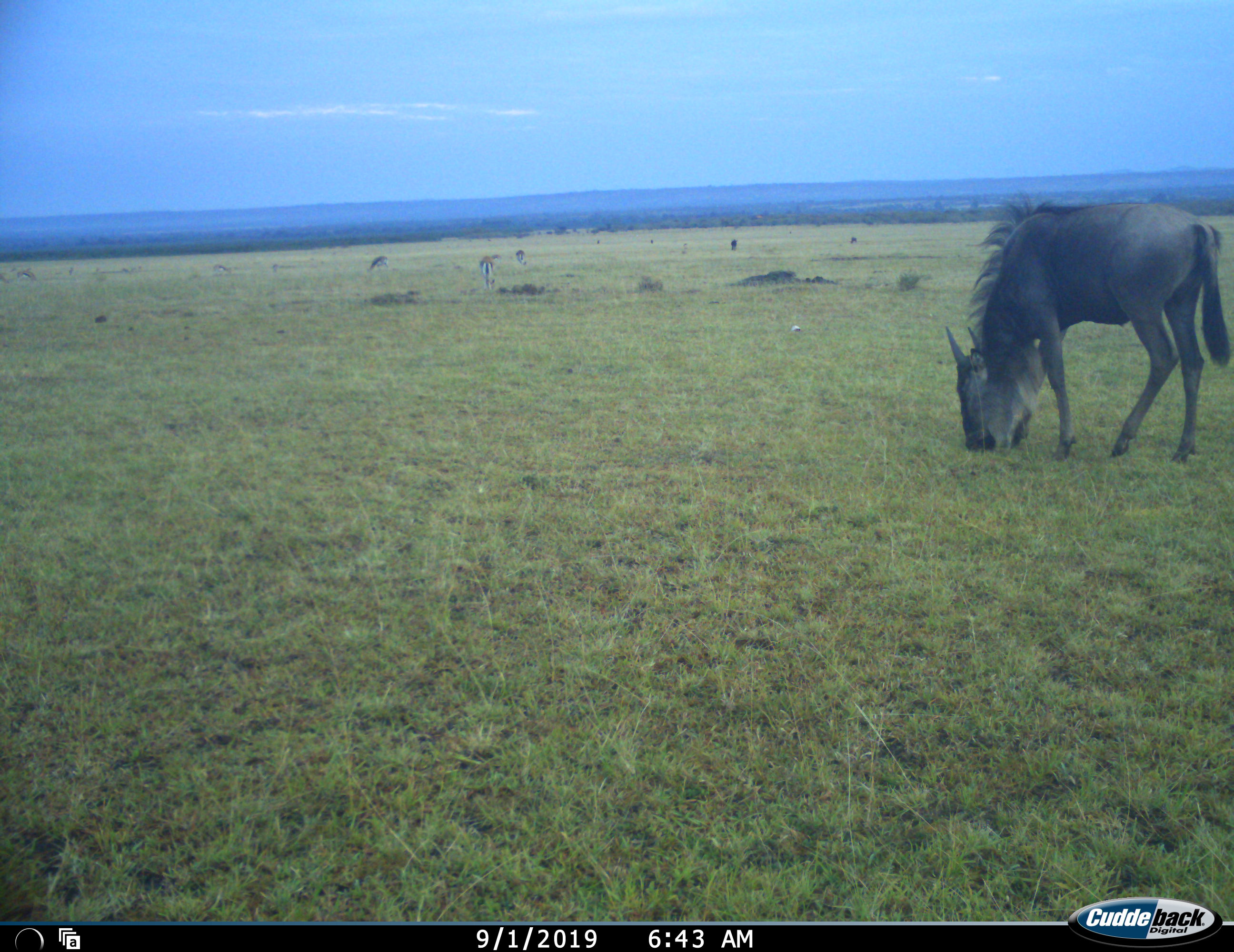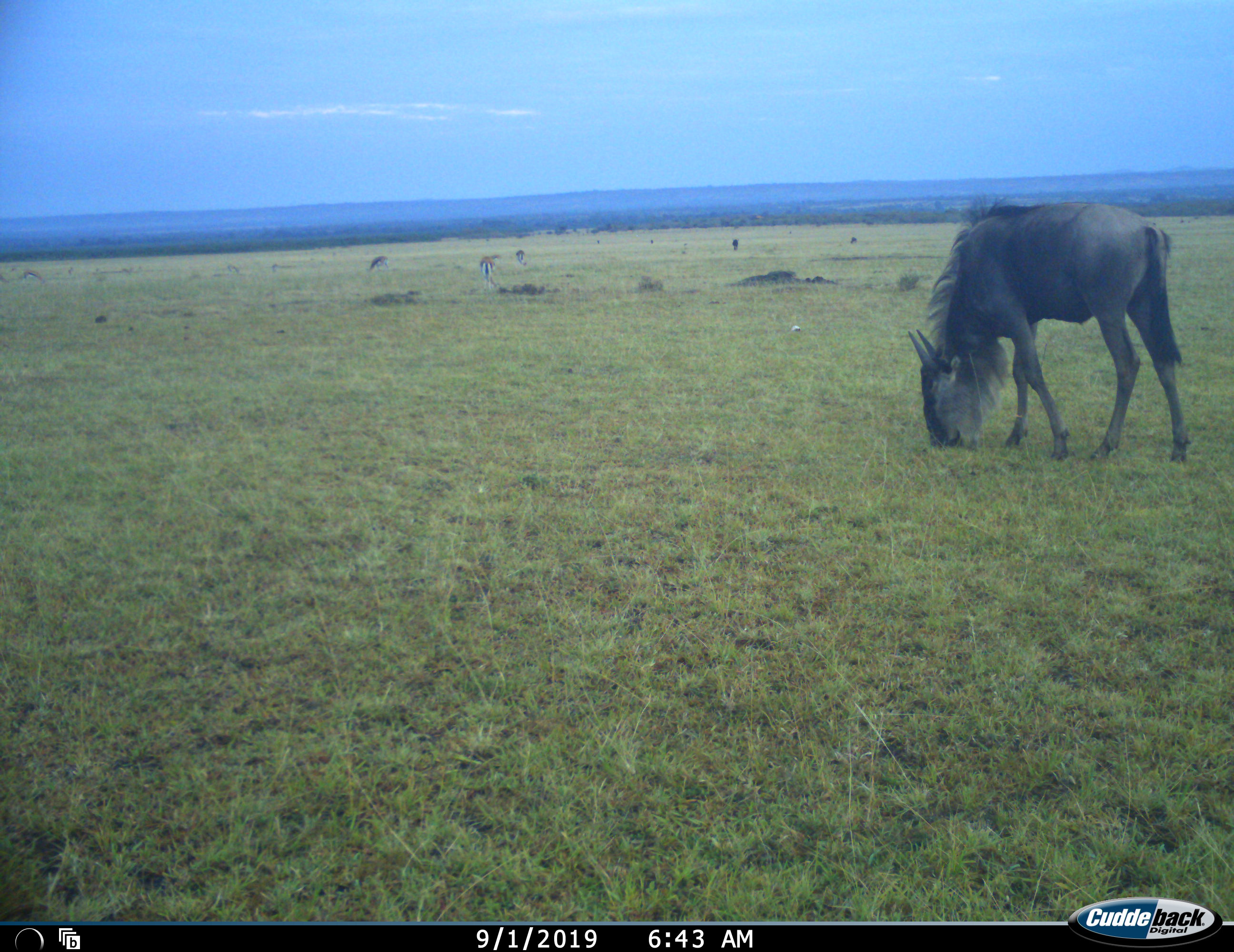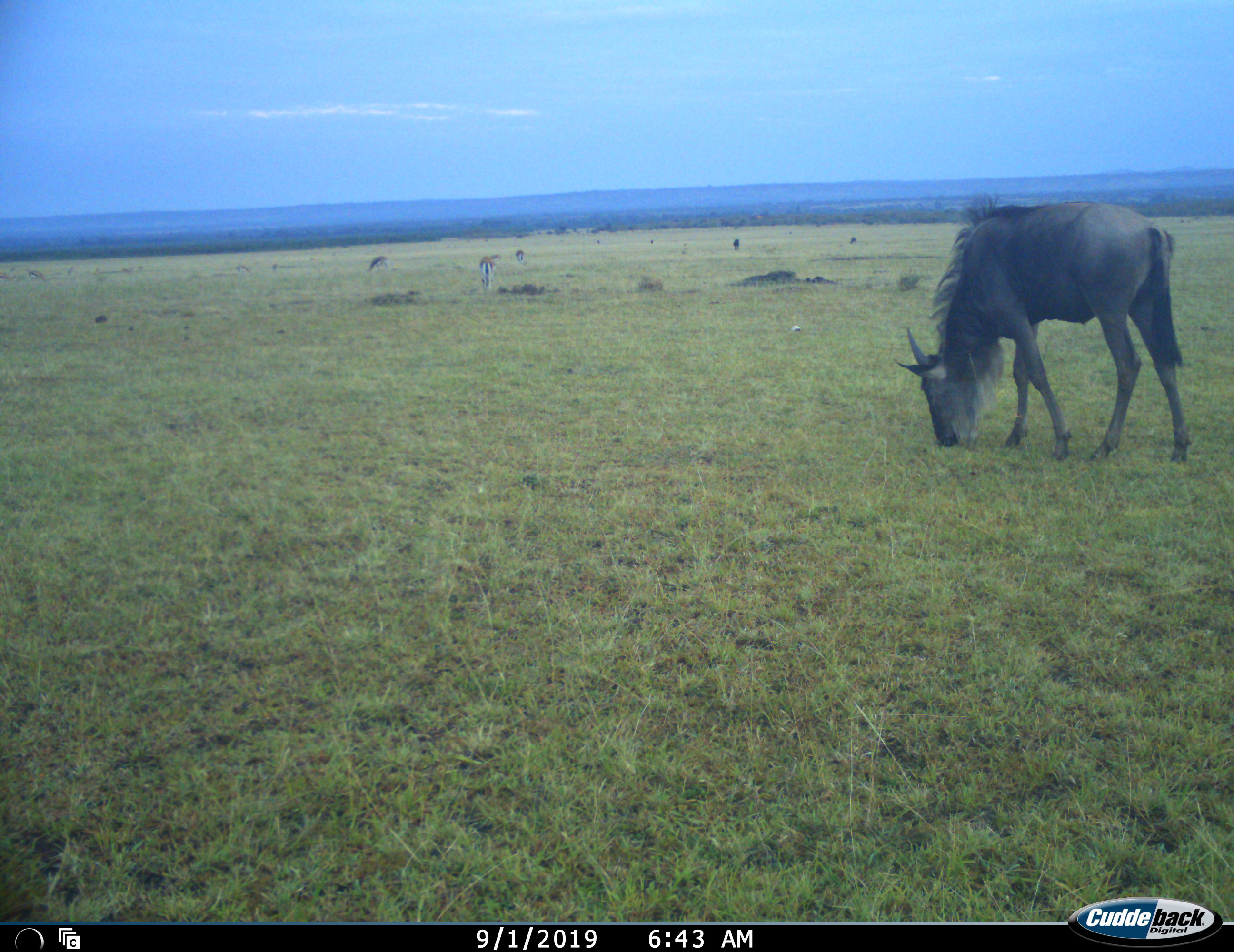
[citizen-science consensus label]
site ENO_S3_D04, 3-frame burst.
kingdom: Animalia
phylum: Chordata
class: Mammalia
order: Artiodactyla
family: Bovidae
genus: Connochaetes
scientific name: Connochaetes taurinus taurinus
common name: blue wildebeest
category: wildebeestblue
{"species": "wildebeestblue (blue wildebeest) (Connochaetes taurinus taurinus)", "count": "1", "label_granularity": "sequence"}